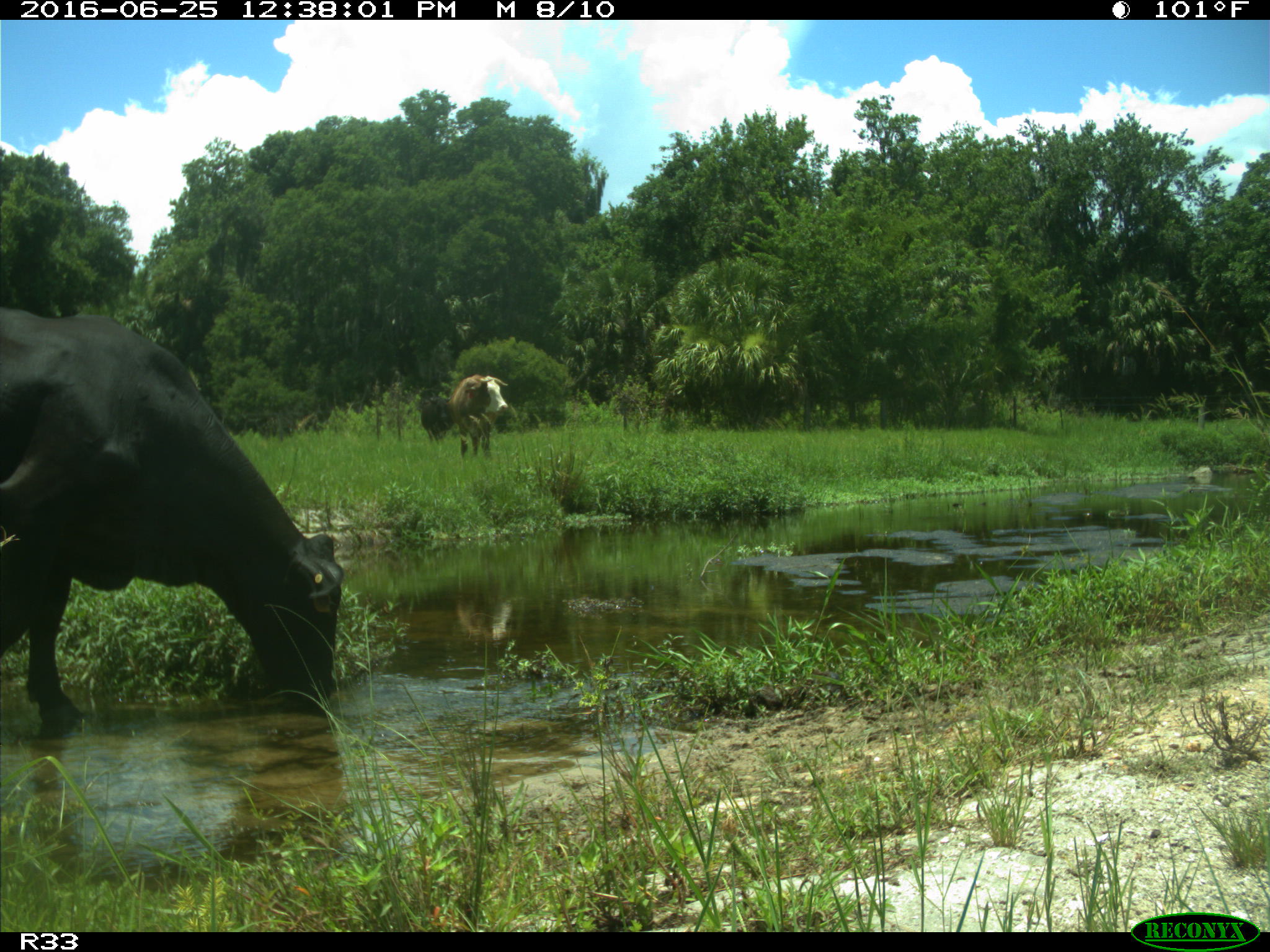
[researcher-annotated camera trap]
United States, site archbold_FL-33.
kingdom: Animalia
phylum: Chordata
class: Mammalia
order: Artiodactyla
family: Bovidae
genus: Bos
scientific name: Bos taurus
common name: domestic cow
Bos taurus (domestic cow).